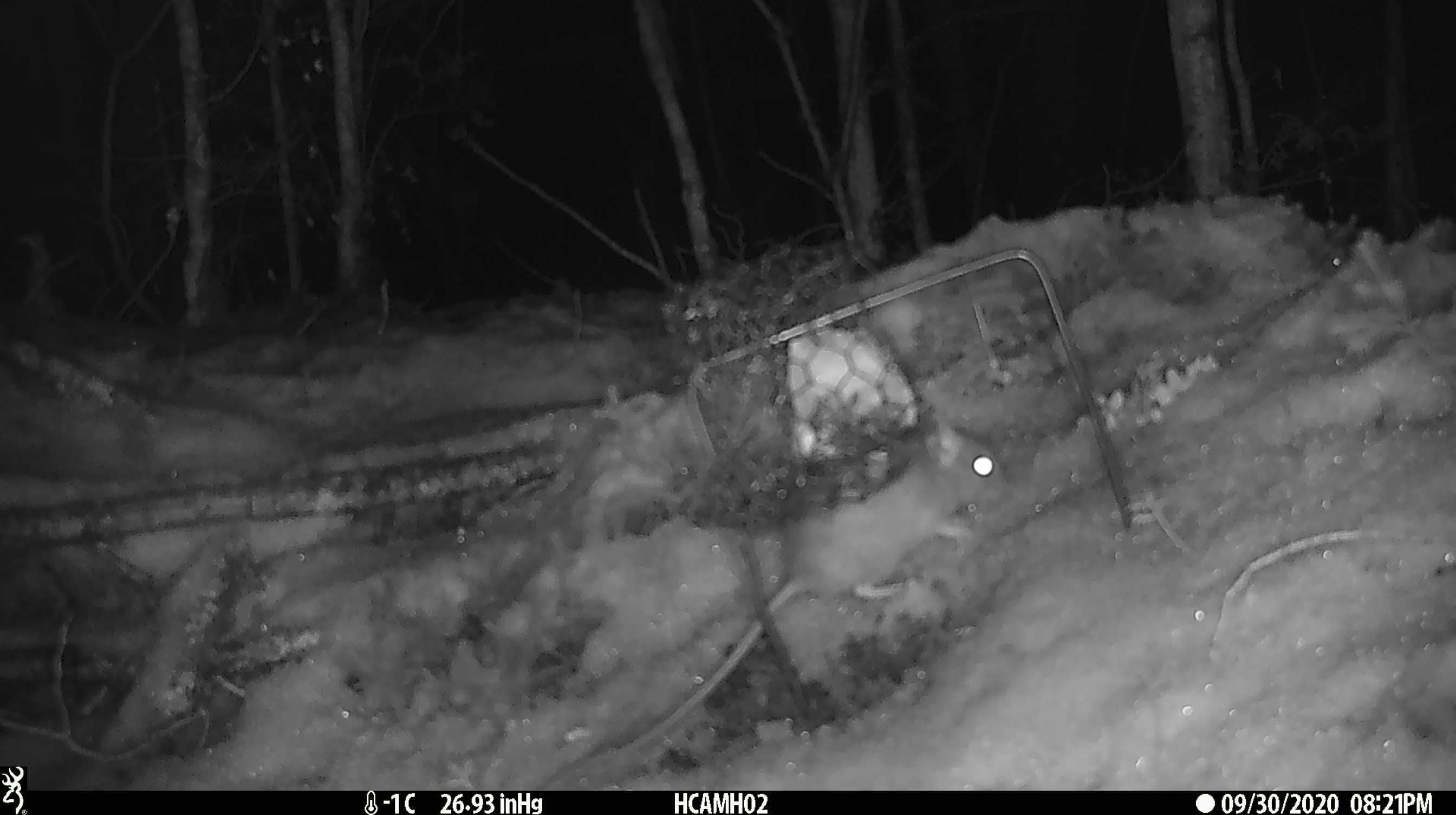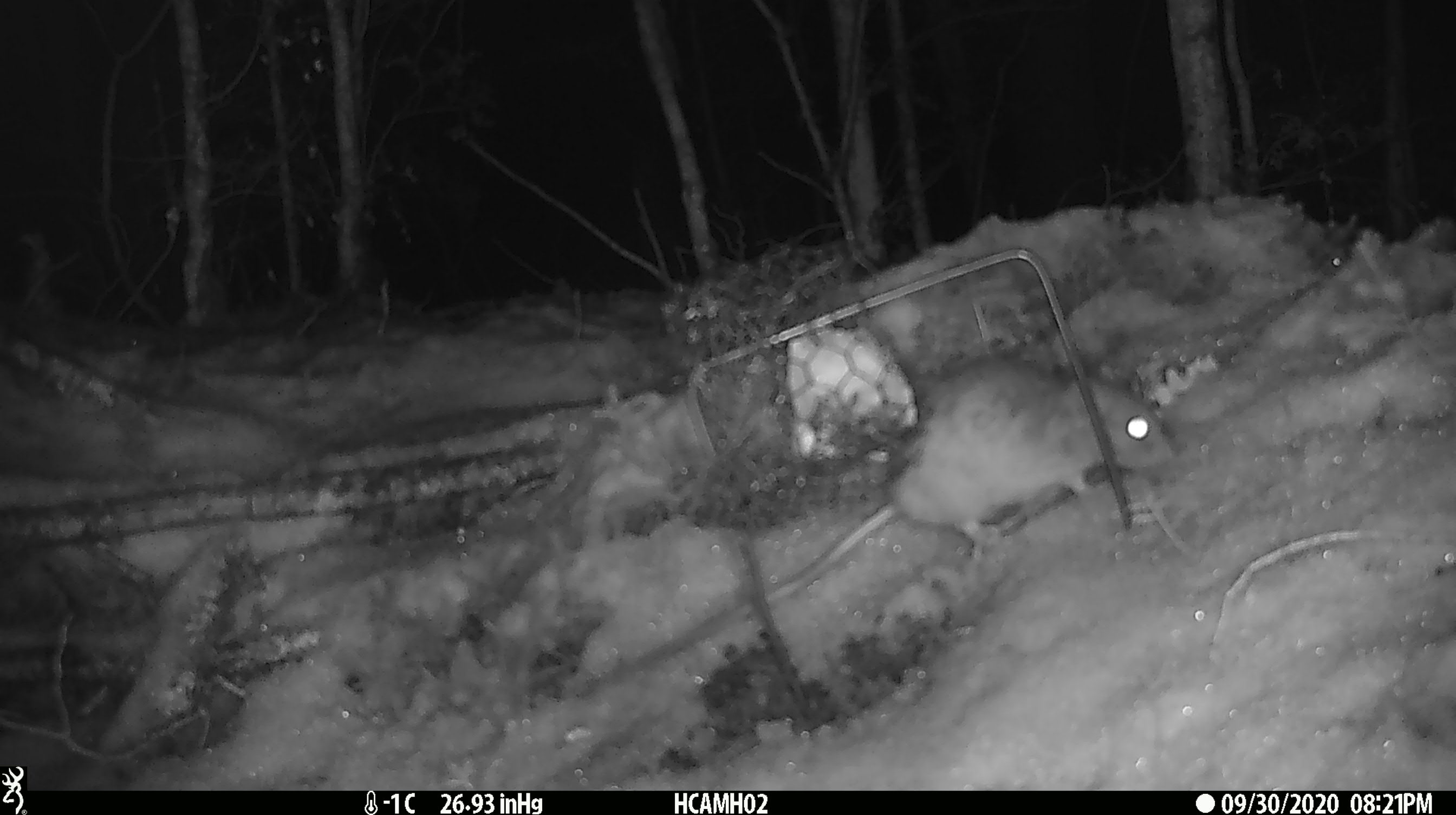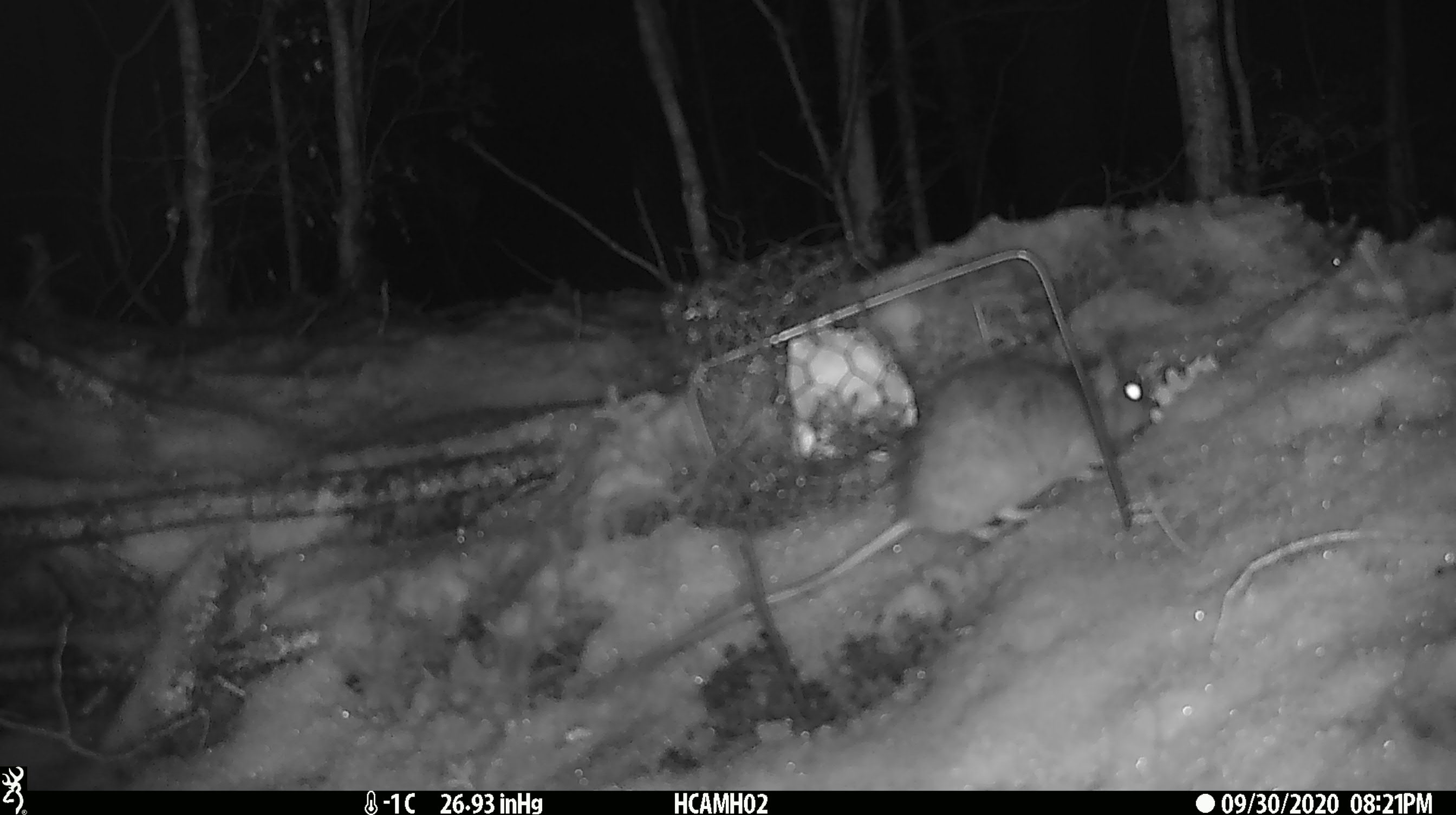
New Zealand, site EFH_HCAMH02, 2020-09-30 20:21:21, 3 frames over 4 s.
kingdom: Animalia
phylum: Chordata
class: Mammalia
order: Rodentia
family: Muridae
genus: Rattus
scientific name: Rattus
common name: rat